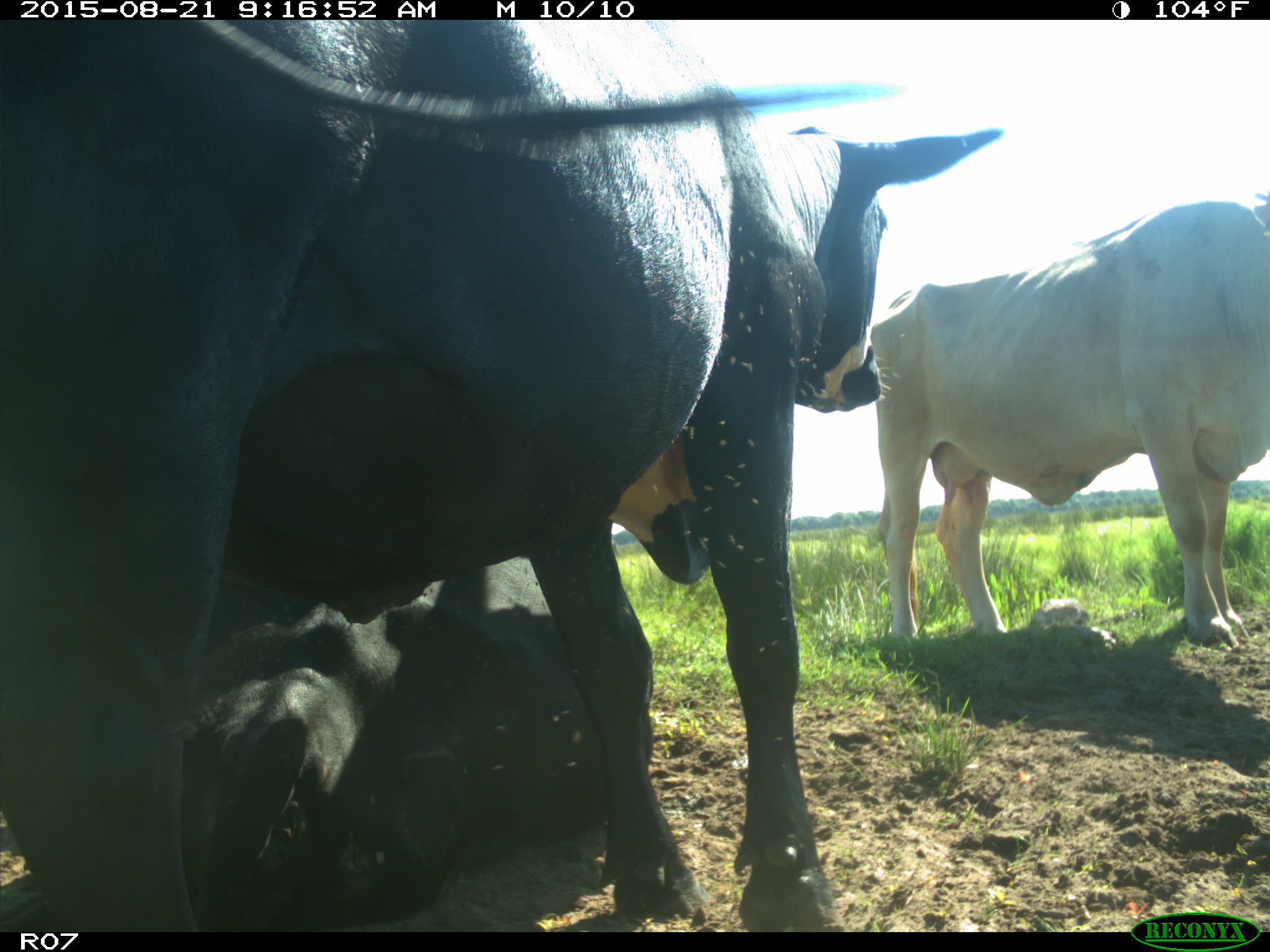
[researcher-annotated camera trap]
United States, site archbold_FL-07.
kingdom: Animalia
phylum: Chordata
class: Mammalia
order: Artiodactyla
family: Bovidae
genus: Bos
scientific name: Bos taurus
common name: domestic cow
Bos taurus (domestic cow).